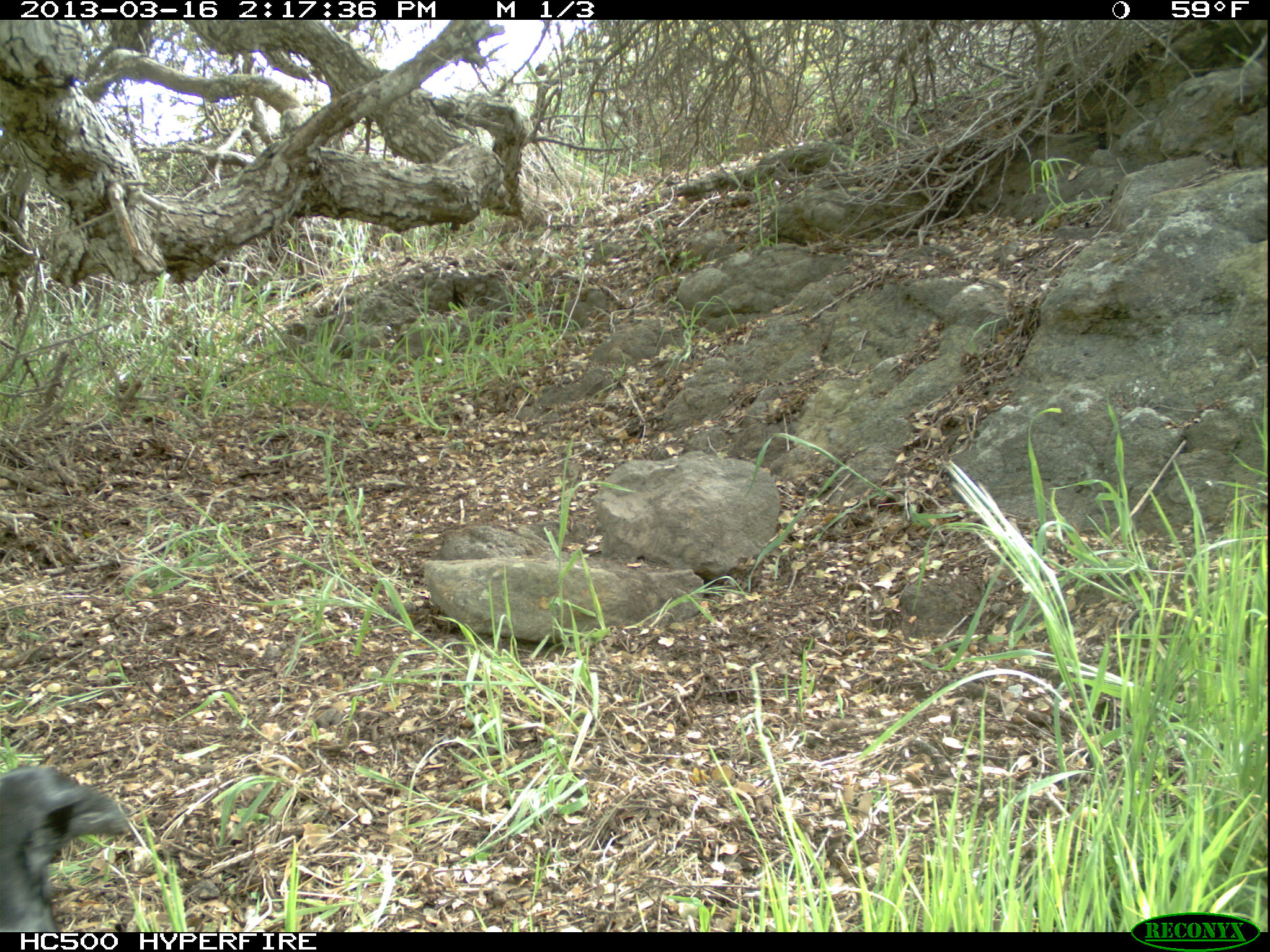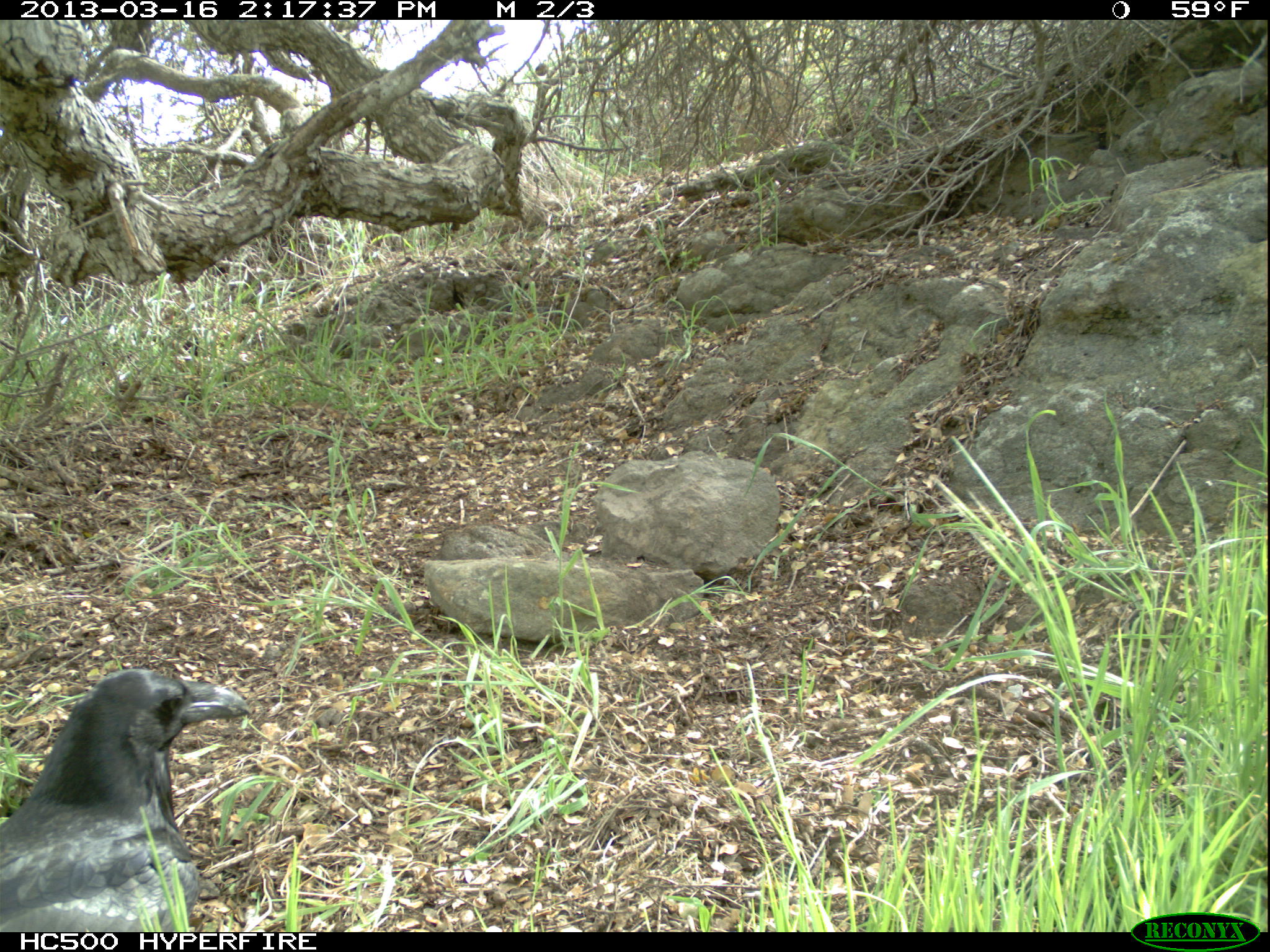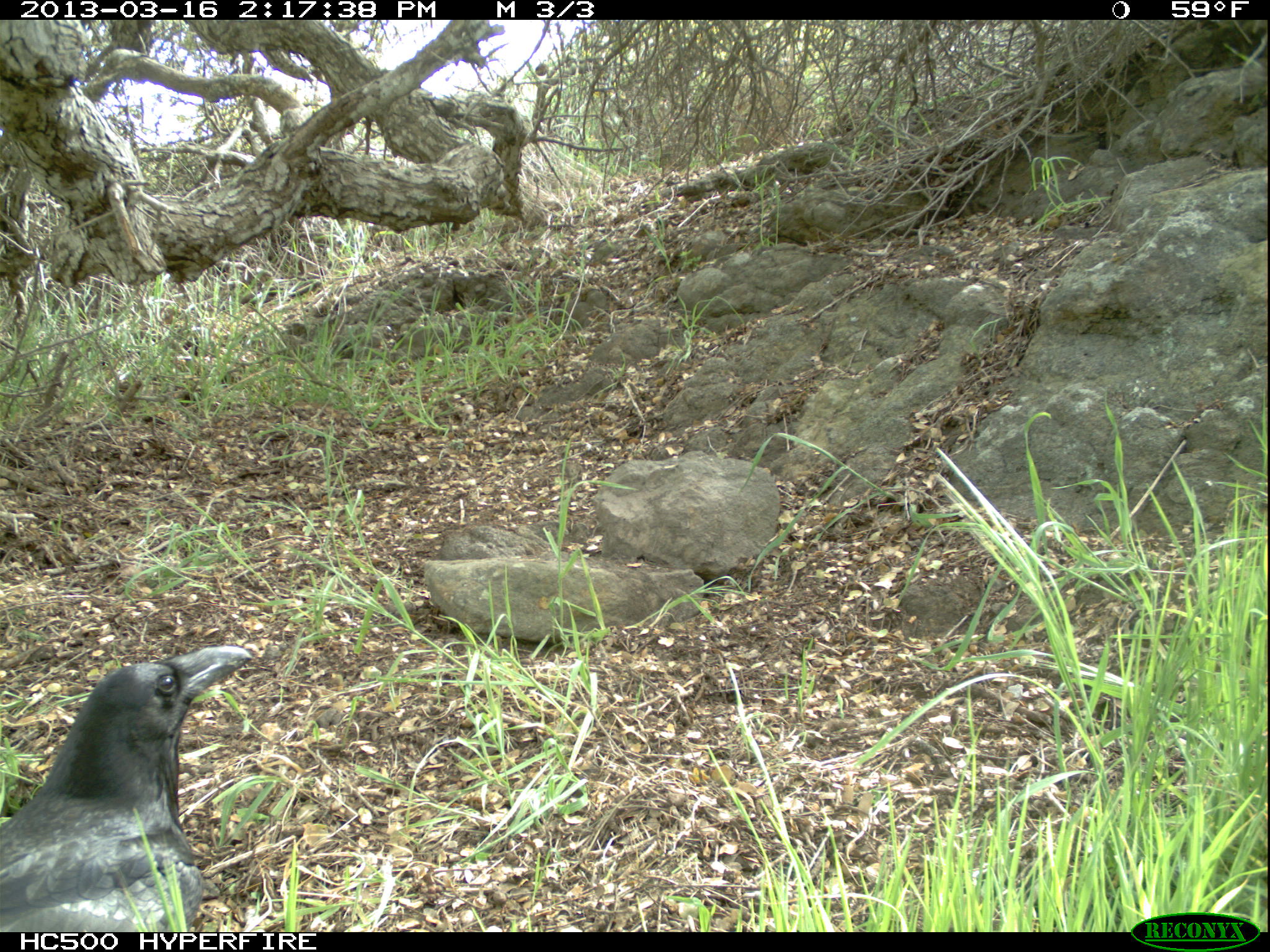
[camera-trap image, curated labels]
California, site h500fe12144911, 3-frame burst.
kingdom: Animalia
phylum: Chordata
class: Aves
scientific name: Aves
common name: bird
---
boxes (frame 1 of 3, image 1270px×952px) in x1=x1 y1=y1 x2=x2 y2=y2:
bird: x1=0 y1=764 x2=131 y2=933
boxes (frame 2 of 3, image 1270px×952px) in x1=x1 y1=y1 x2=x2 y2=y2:
bird: x1=0 y1=667 x2=250 y2=932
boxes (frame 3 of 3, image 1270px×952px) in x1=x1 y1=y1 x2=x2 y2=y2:
bird: x1=0 y1=645 x2=252 y2=932